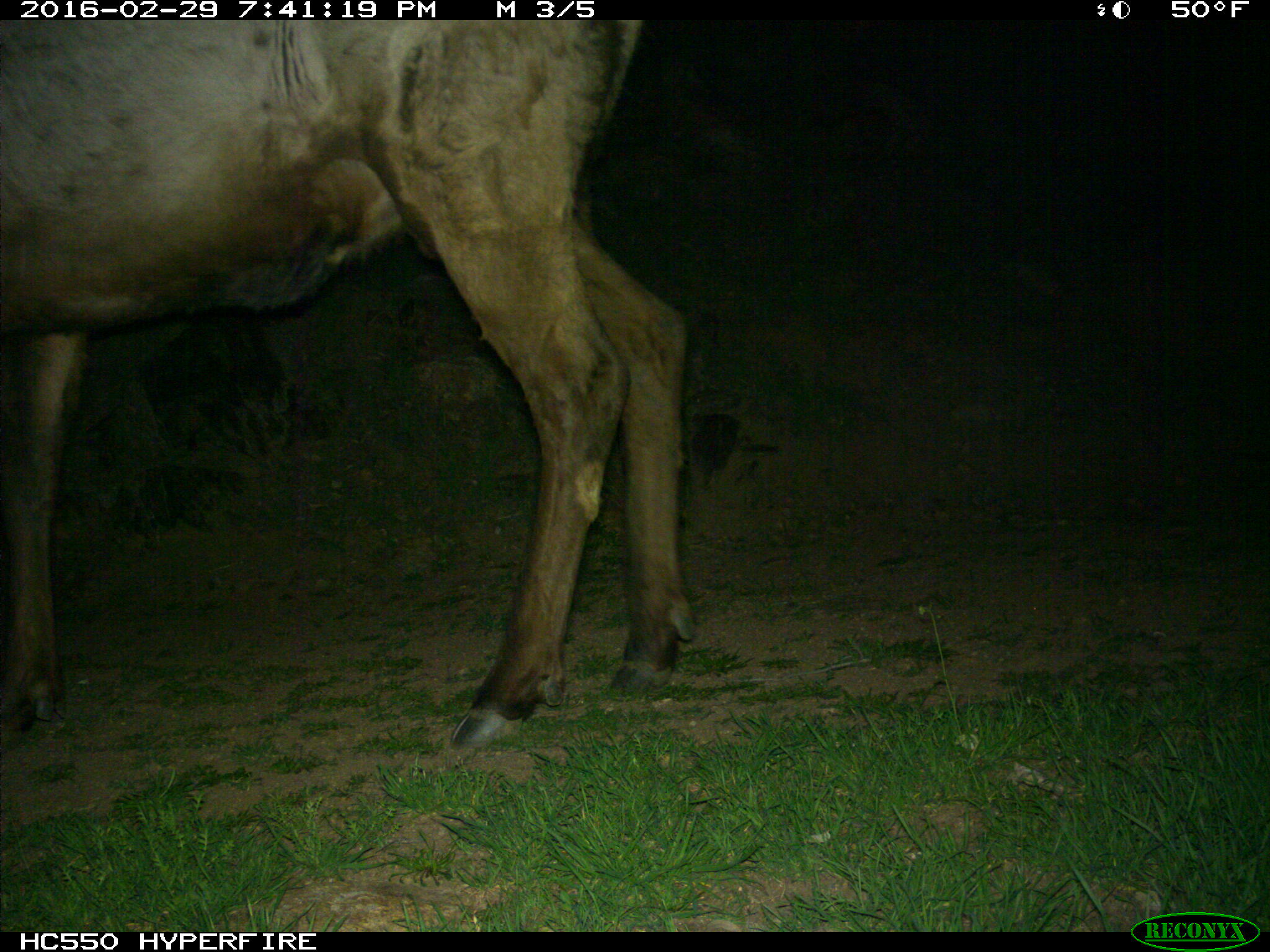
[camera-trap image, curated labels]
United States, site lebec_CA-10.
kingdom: Animalia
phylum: Chordata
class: Mammalia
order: Artiodactyla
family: Cervidae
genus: Cervus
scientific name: Cervus canadensis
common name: elk